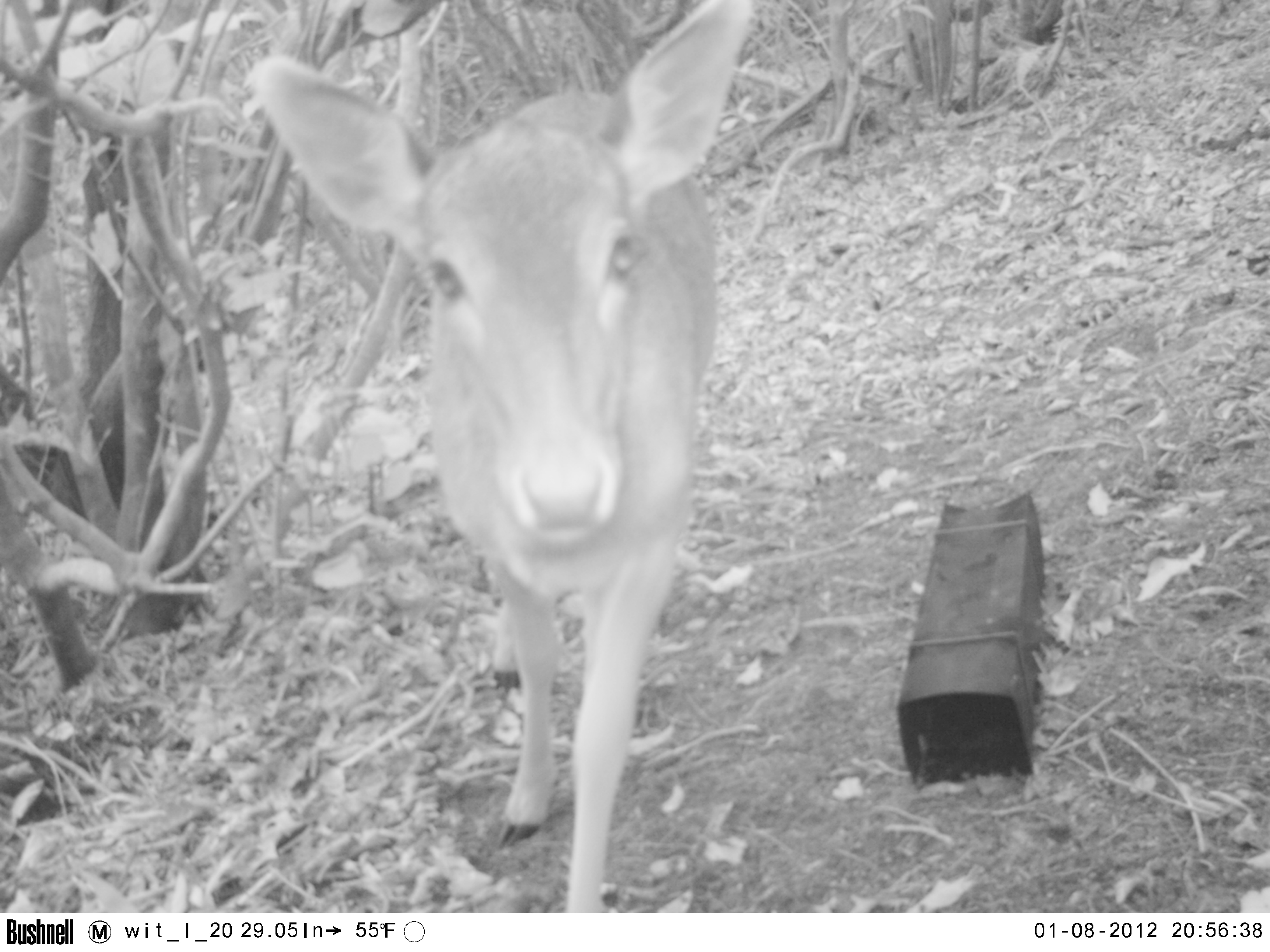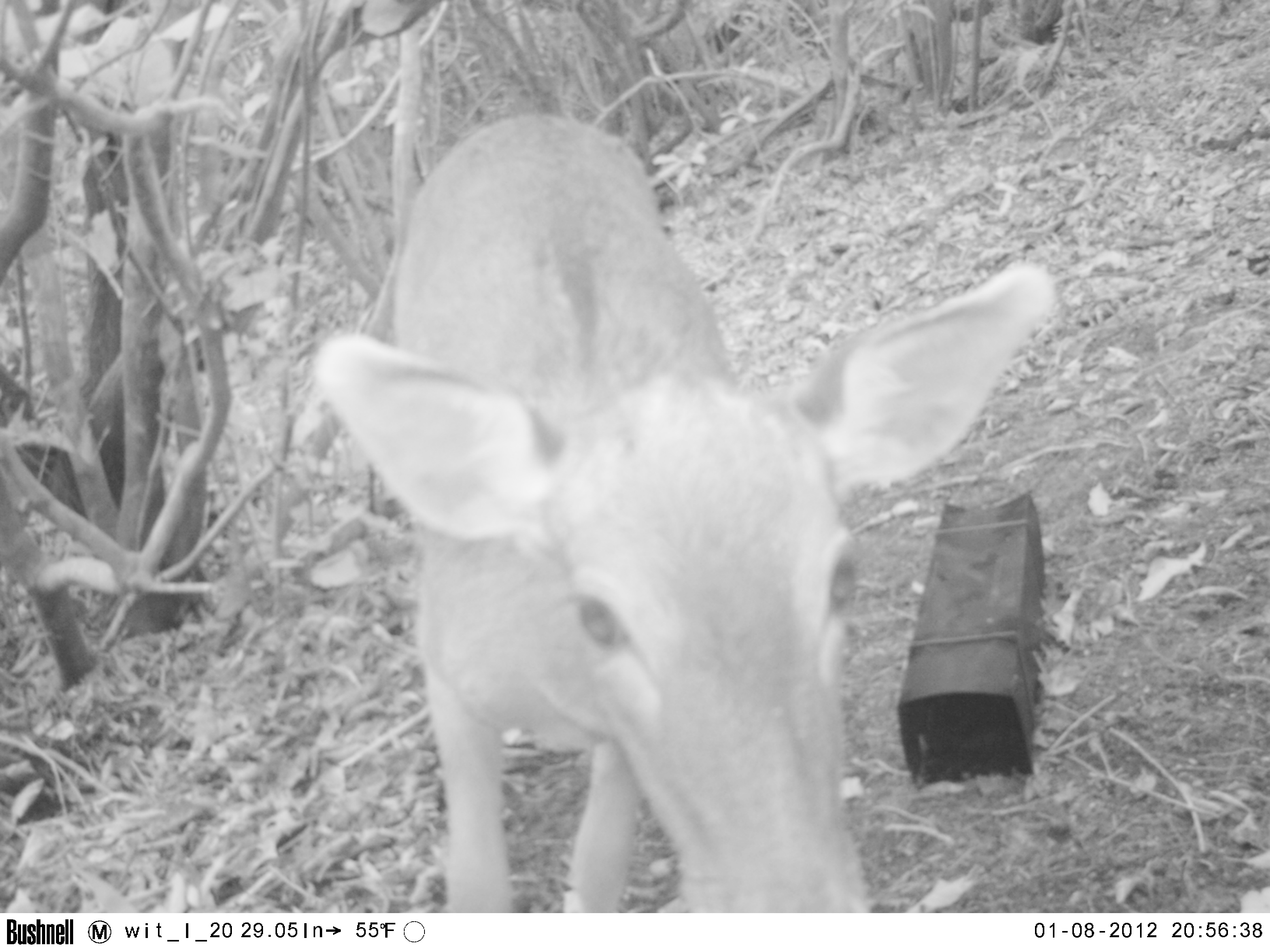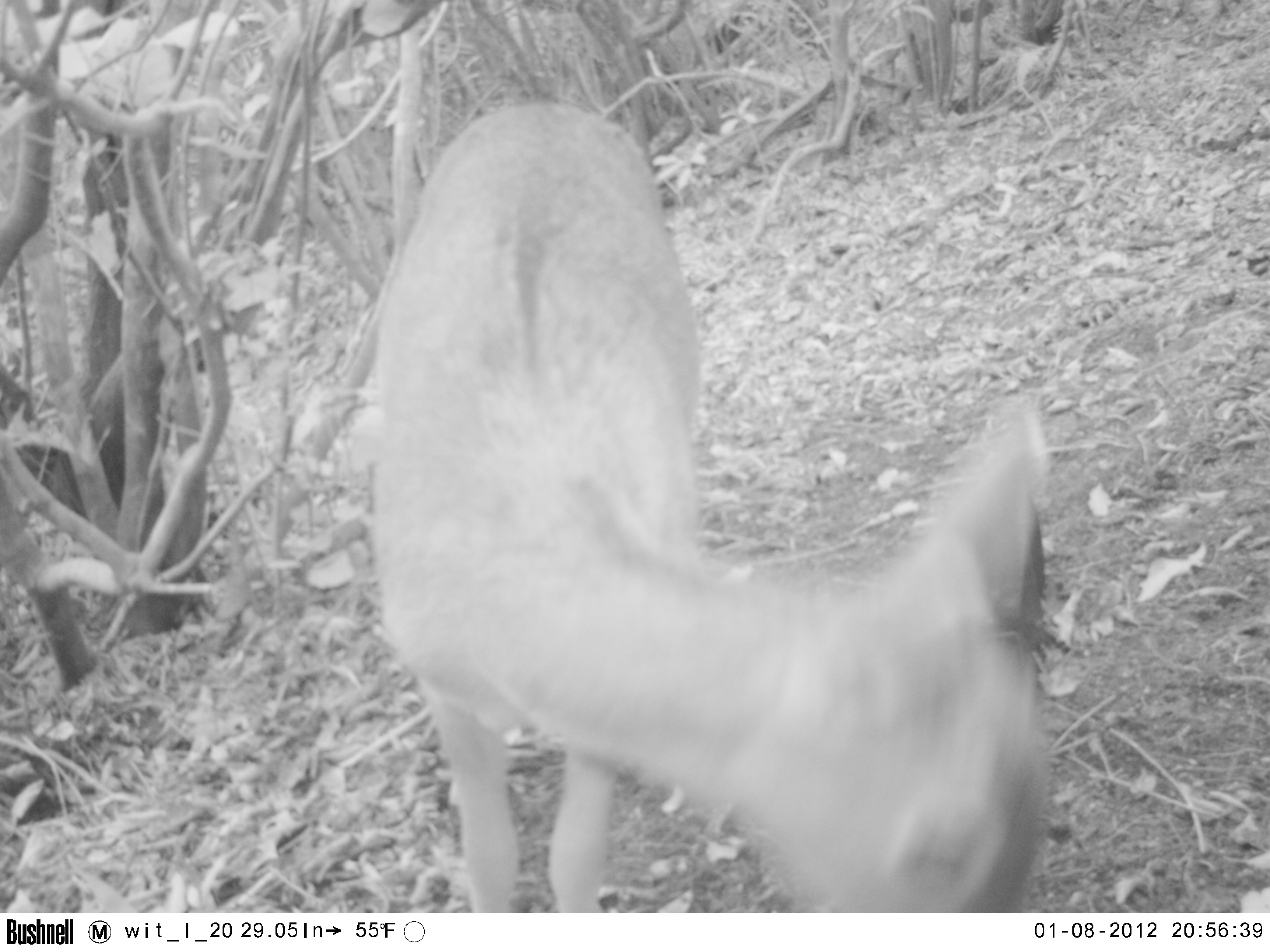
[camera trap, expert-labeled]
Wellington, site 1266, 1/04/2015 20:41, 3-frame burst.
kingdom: Animalia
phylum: Chordata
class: Mammalia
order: Artiodactyla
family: Cervidae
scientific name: Cervini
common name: deer